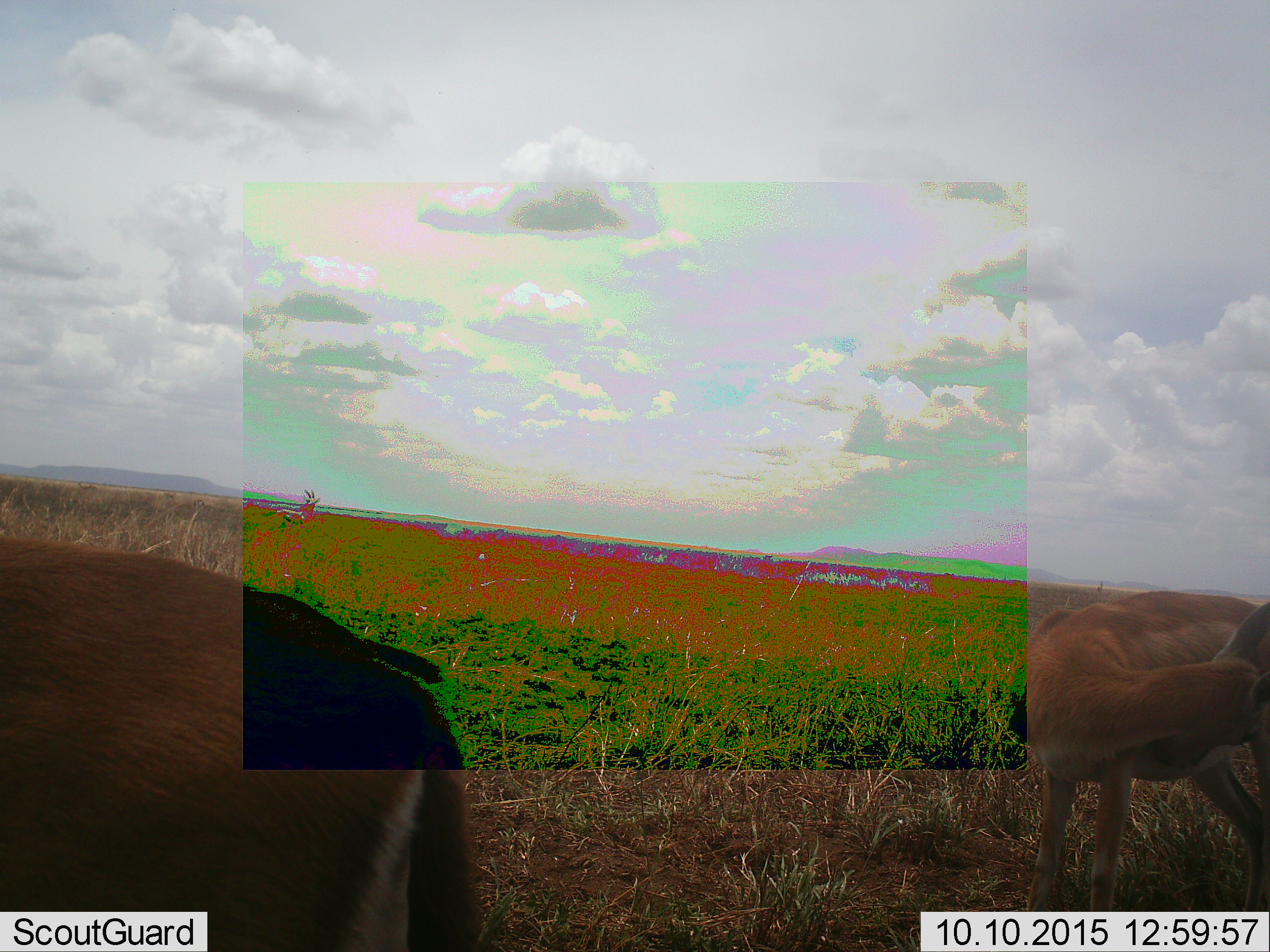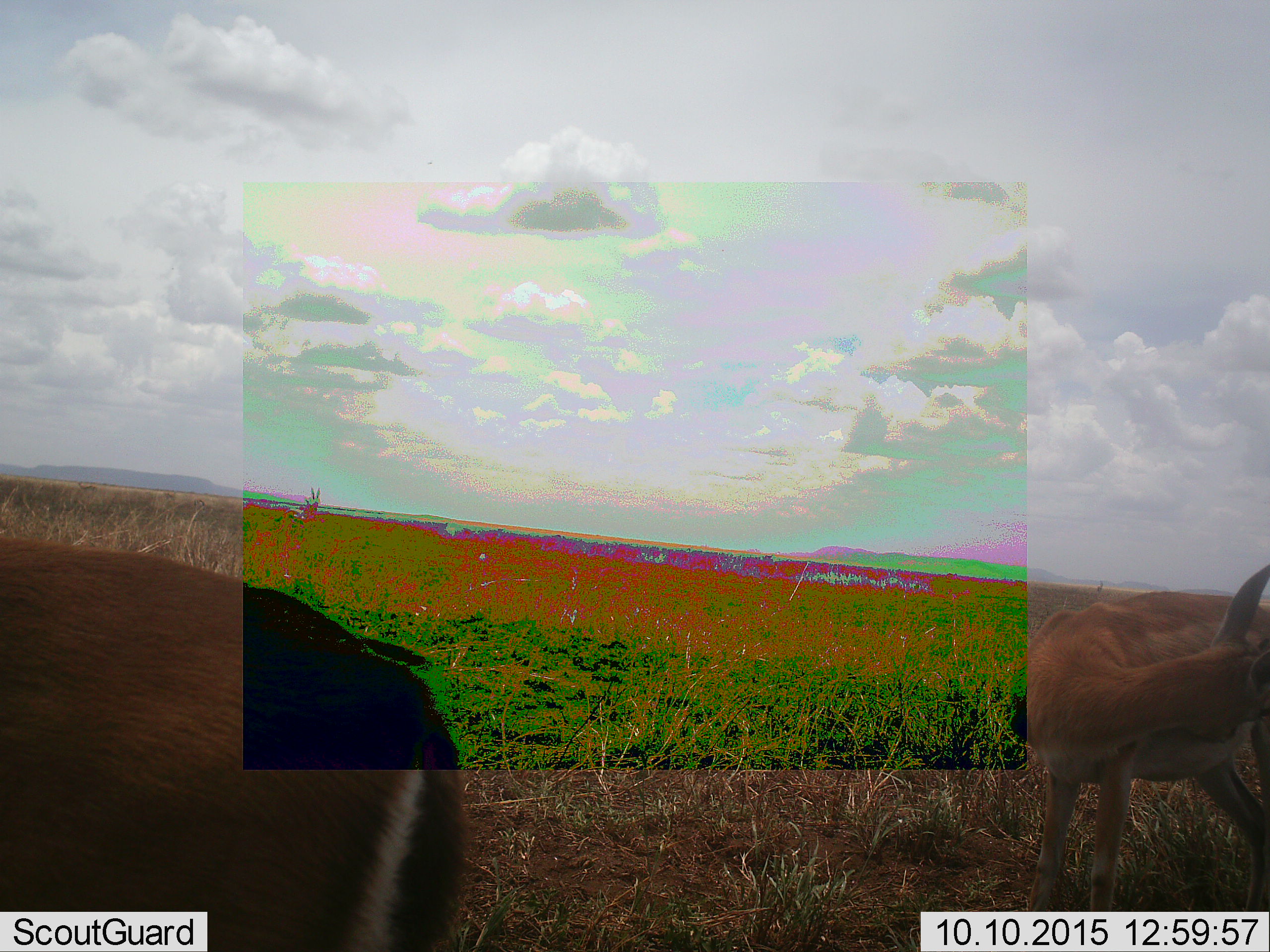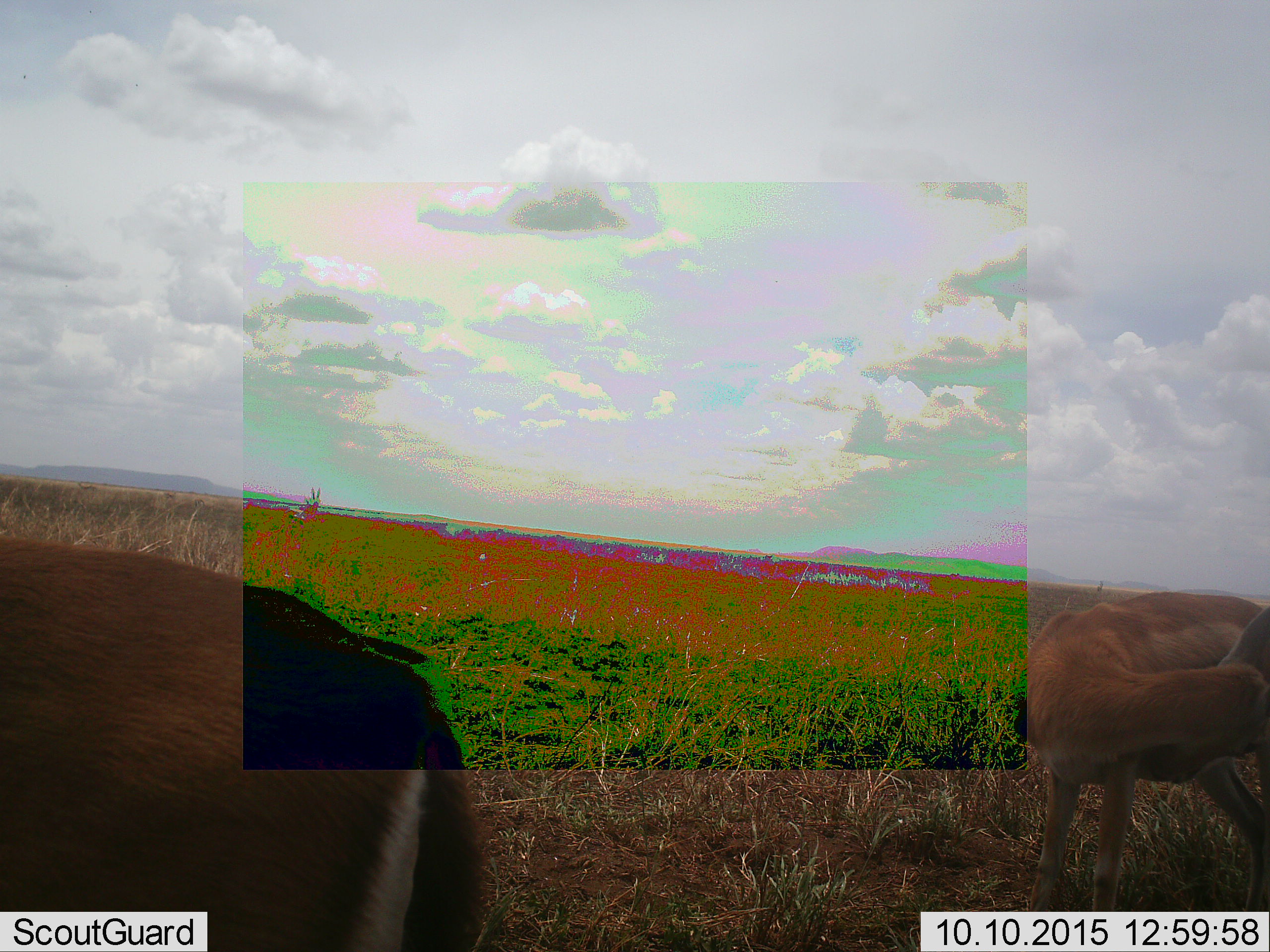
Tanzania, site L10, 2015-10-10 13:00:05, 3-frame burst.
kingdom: Animalia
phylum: Chordata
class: Mammalia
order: Artiodactyla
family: Bovidae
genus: Eudorcas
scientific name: Eudorcas thomsonii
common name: thomson's gazelle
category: gazellethomsons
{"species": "gazellethomsons (thomson's gazelle) (Eudorcas thomsonii)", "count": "2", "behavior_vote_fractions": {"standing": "80%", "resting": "0%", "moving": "0%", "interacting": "0%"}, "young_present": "0%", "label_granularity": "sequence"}